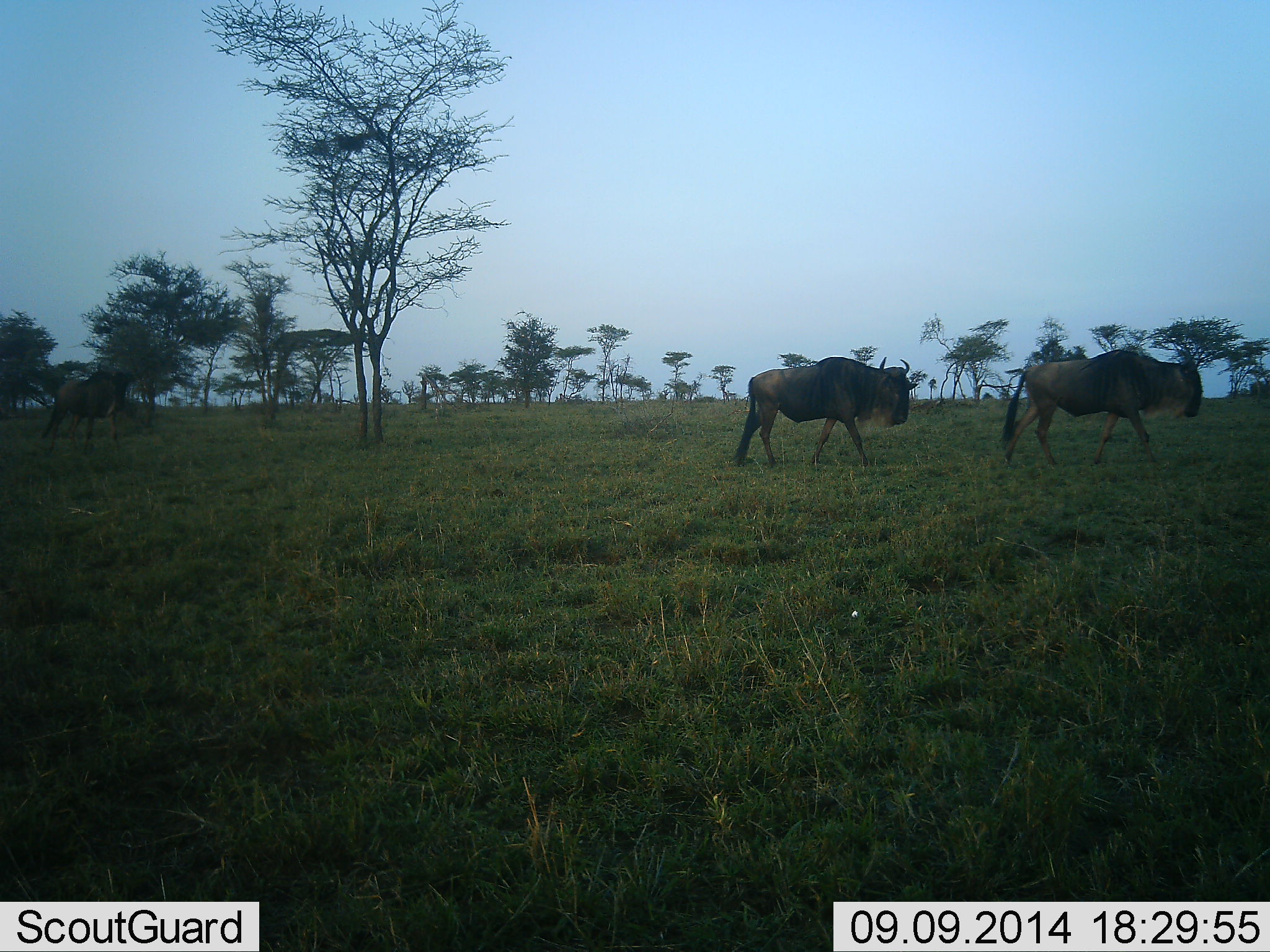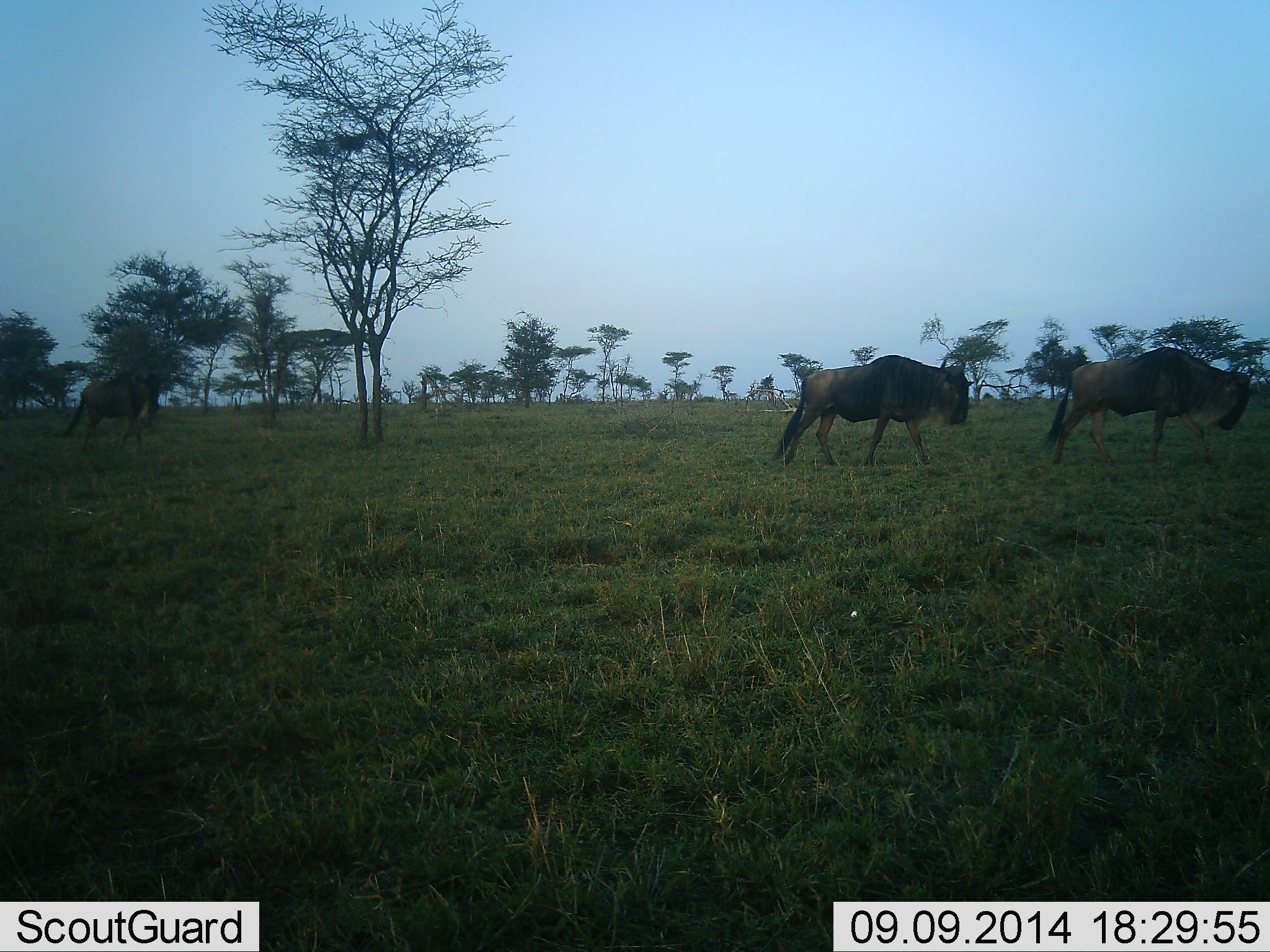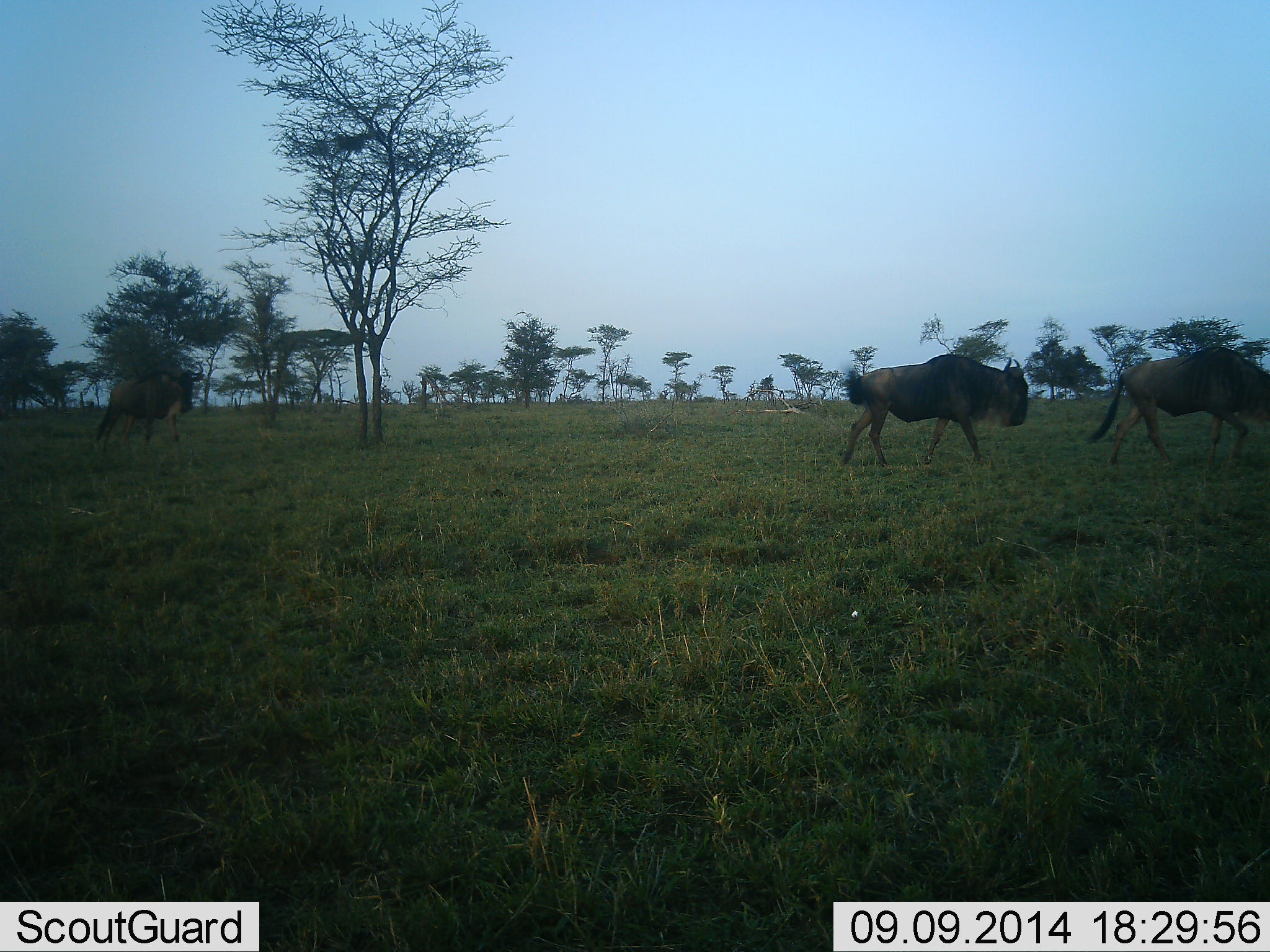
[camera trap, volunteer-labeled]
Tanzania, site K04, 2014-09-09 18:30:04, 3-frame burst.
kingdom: Animalia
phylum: Chordata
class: Mammalia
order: Artiodactyla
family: Bovidae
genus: Connochaetes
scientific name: Connochaetes taurinus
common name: blue wildebeest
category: wildebeest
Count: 3.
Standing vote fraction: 0%.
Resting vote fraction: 0%.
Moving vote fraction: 100%.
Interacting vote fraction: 0%.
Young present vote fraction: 0%.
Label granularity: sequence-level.